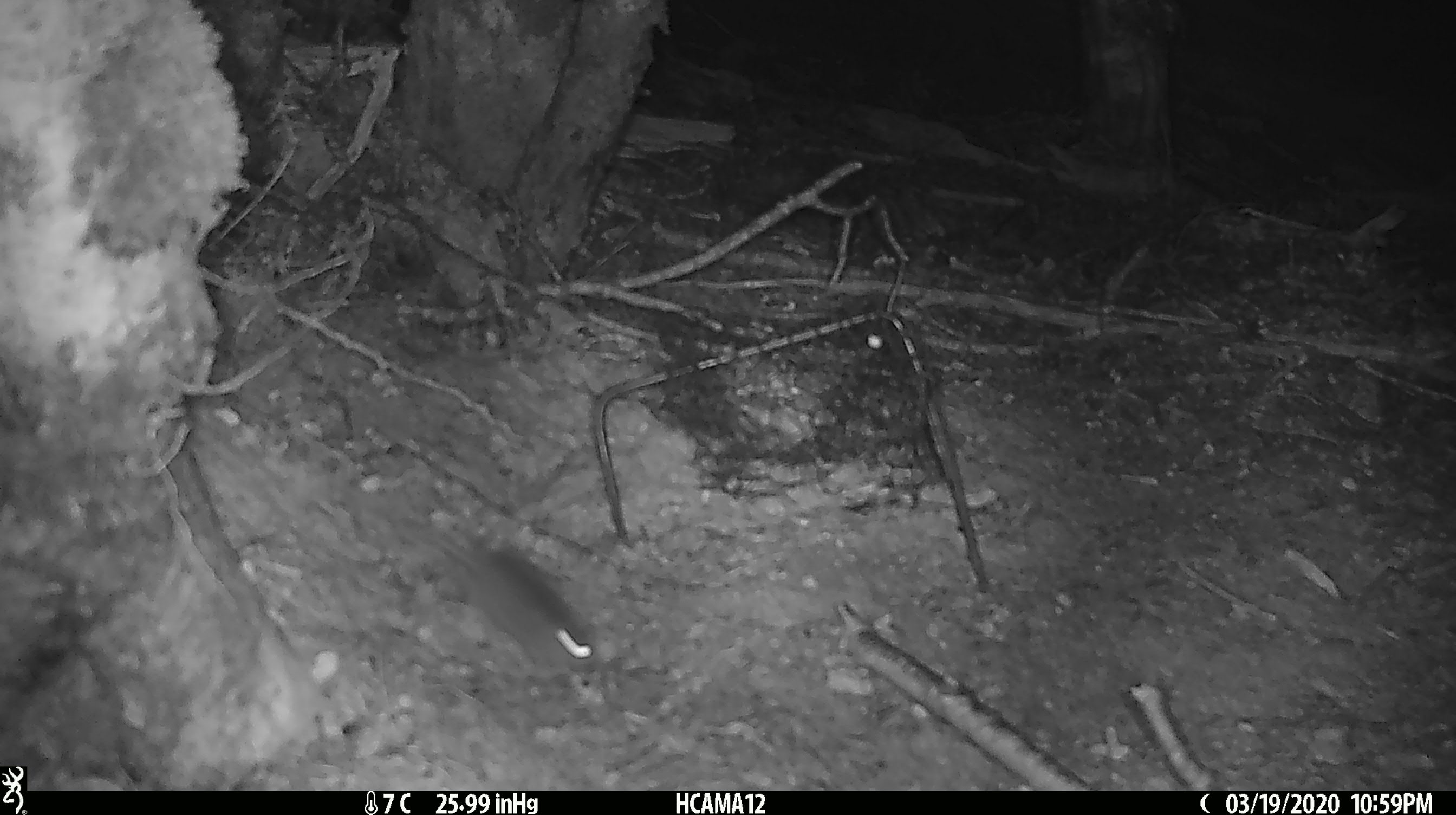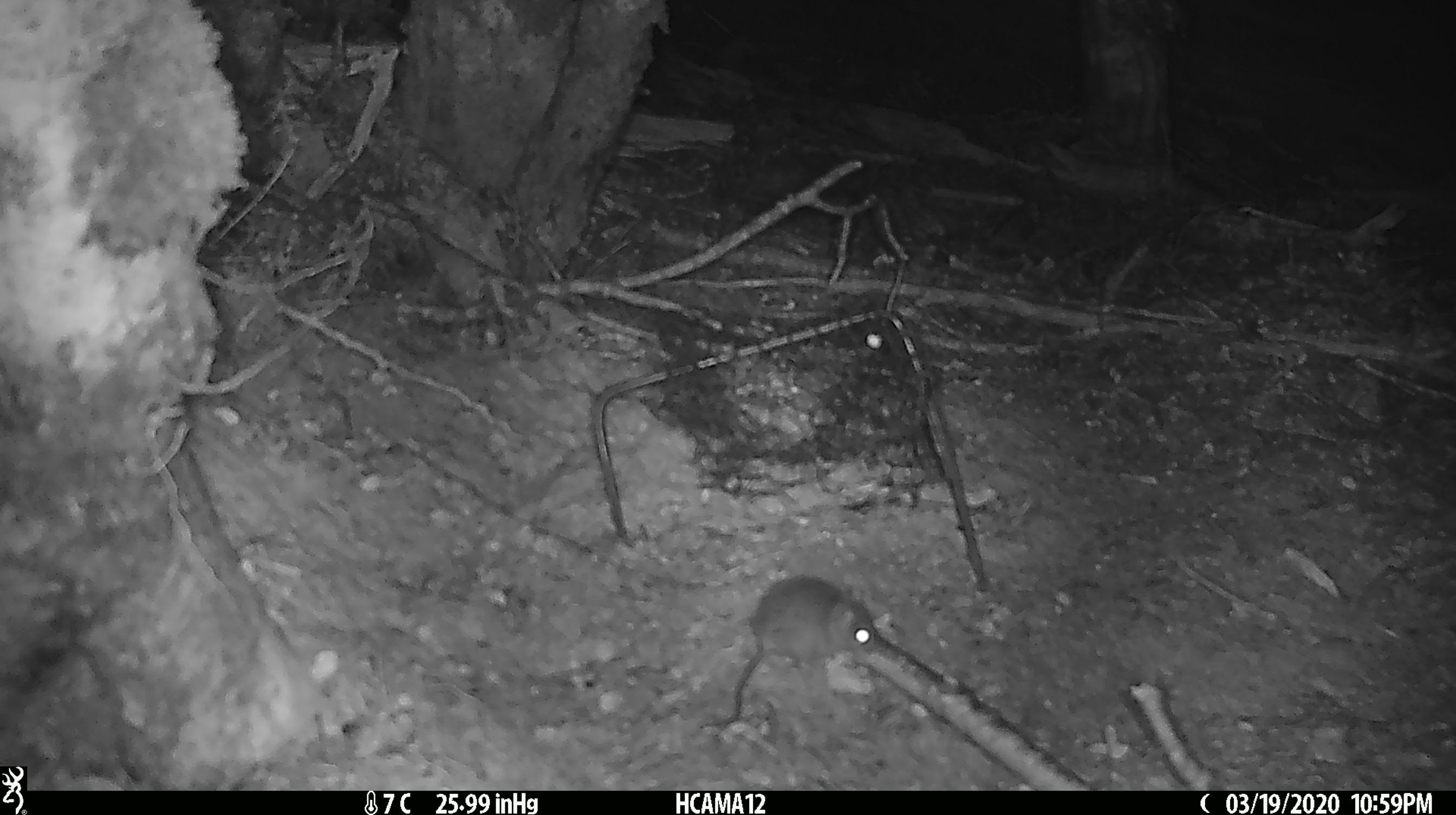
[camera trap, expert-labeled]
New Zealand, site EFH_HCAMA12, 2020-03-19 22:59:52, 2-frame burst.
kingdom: Animalia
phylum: Chordata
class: Mammalia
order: Rodentia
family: Muridae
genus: Mus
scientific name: Mus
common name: mouse